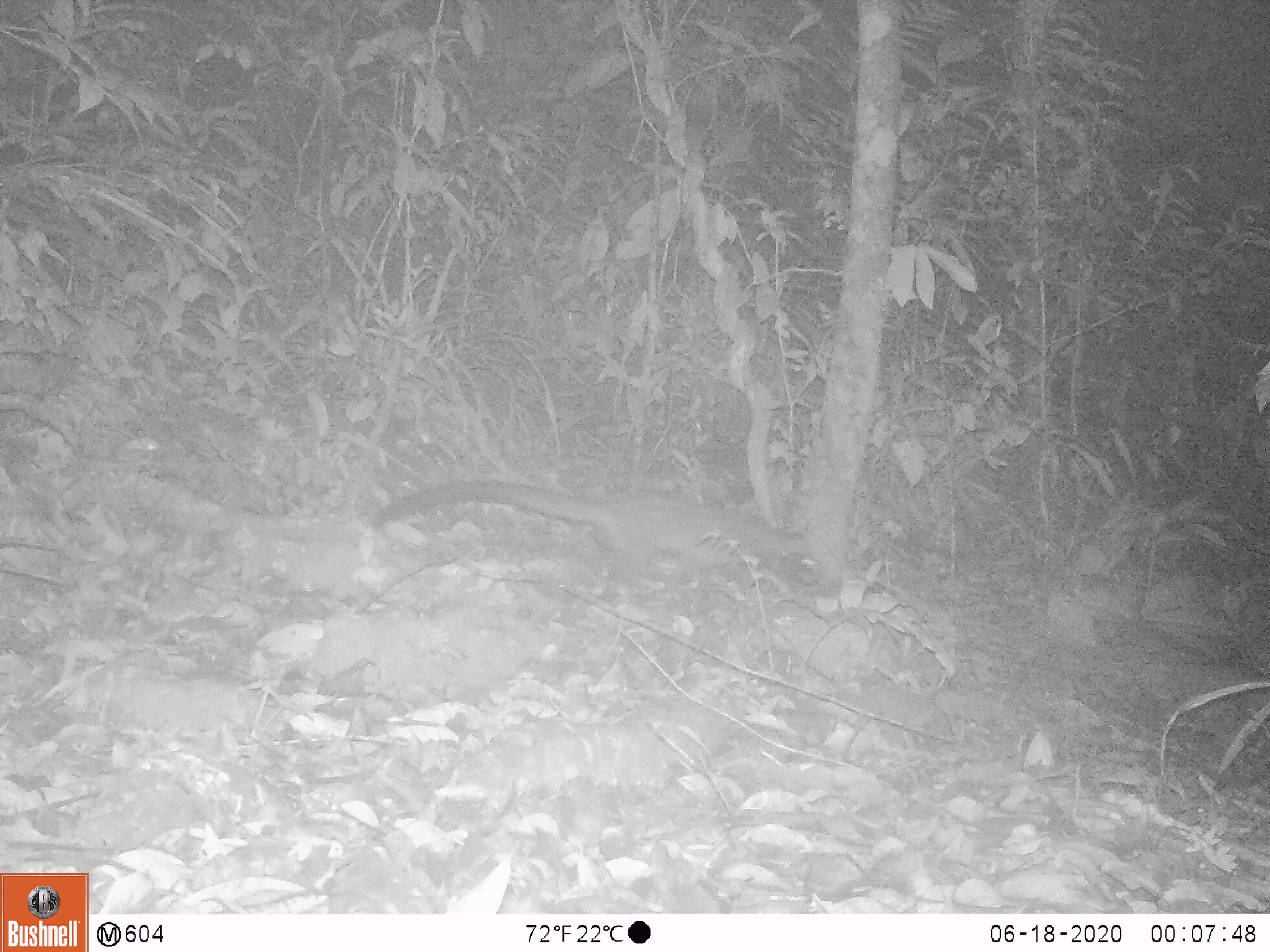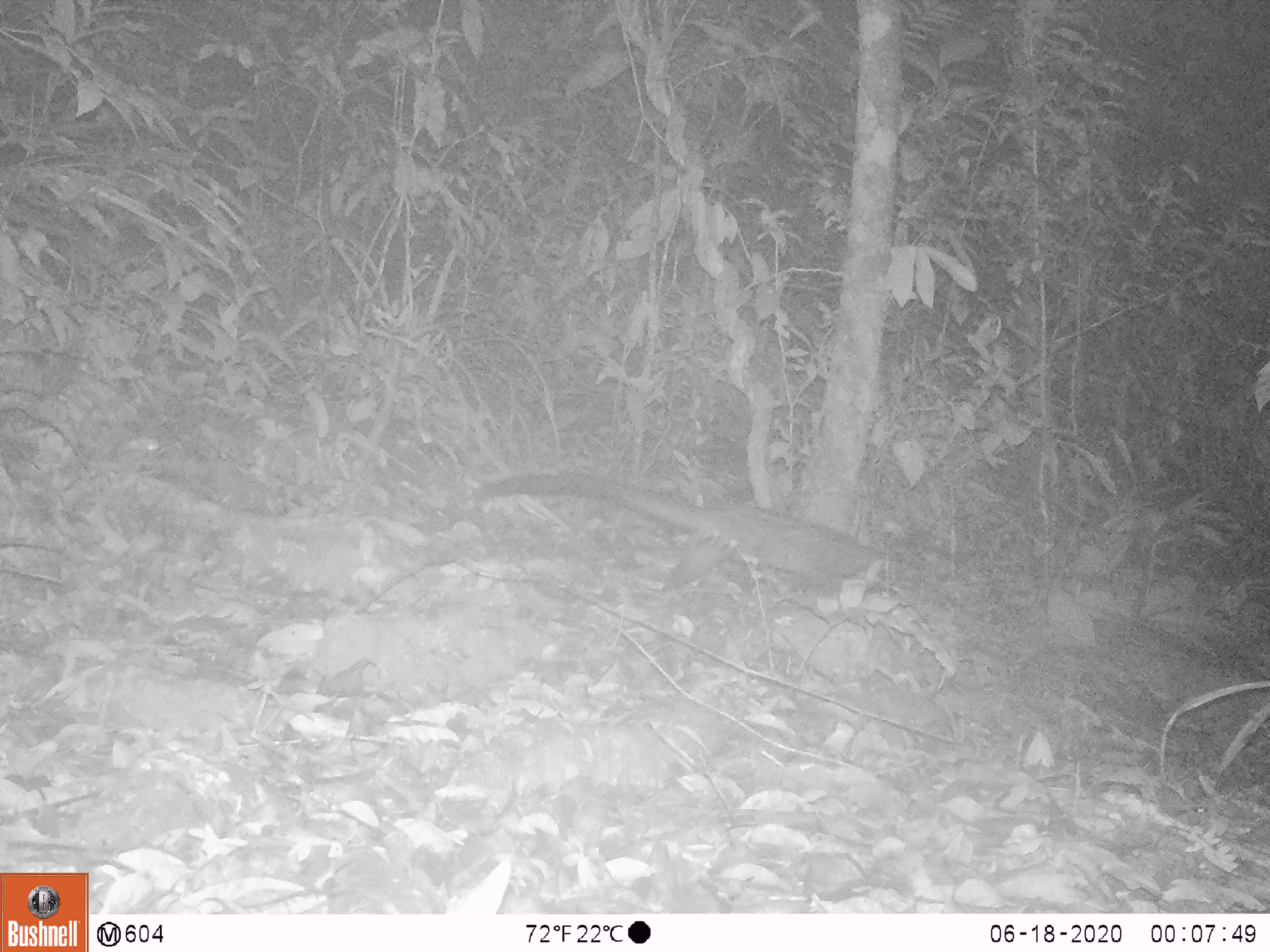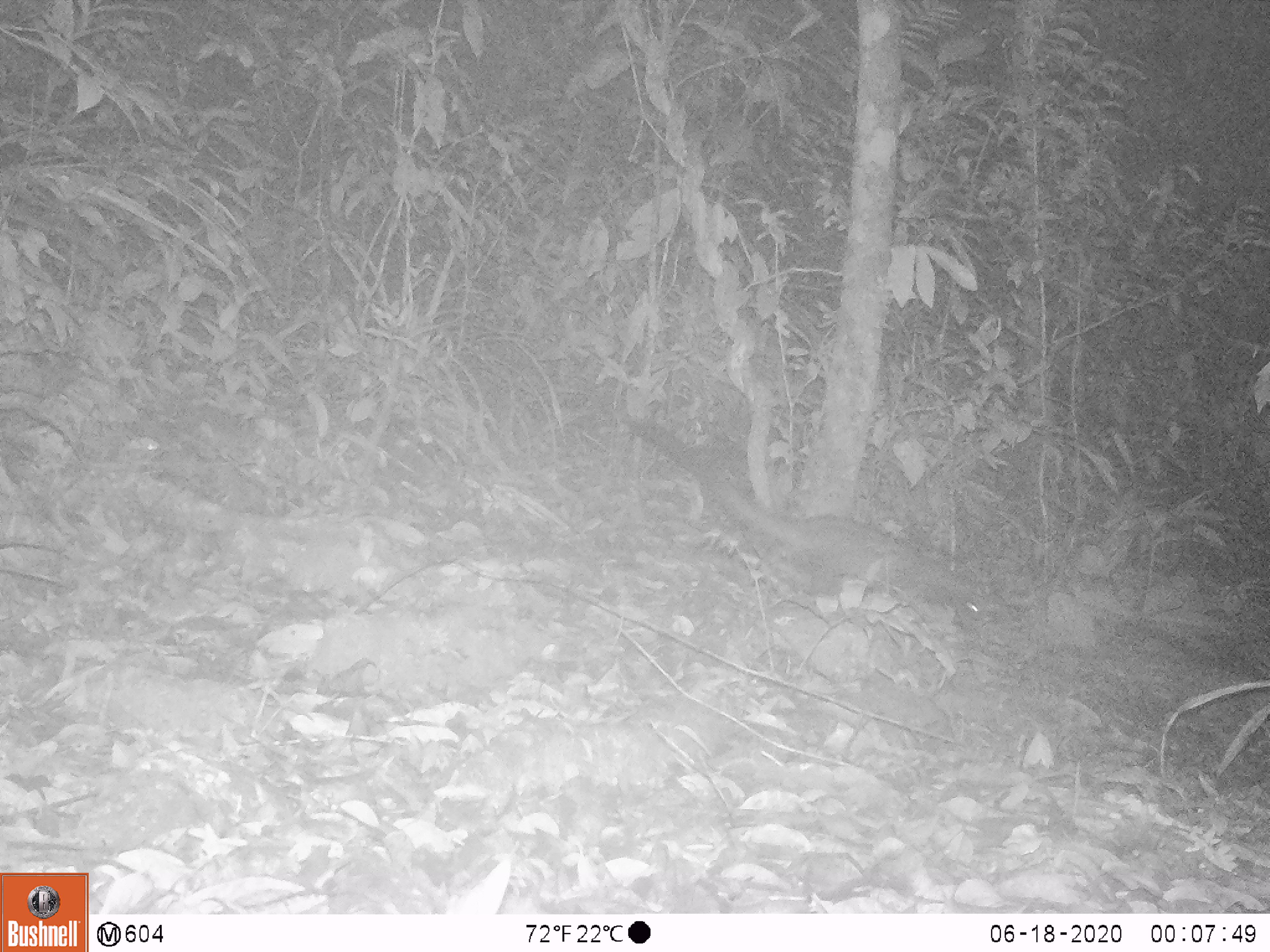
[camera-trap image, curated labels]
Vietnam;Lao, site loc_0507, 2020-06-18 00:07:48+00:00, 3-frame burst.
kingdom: Animalia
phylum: Chordata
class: Mammalia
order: Carnivora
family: Viverridae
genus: Paradoxurus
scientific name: Paradoxurus hermaphroditus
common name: common palm civet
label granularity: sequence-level